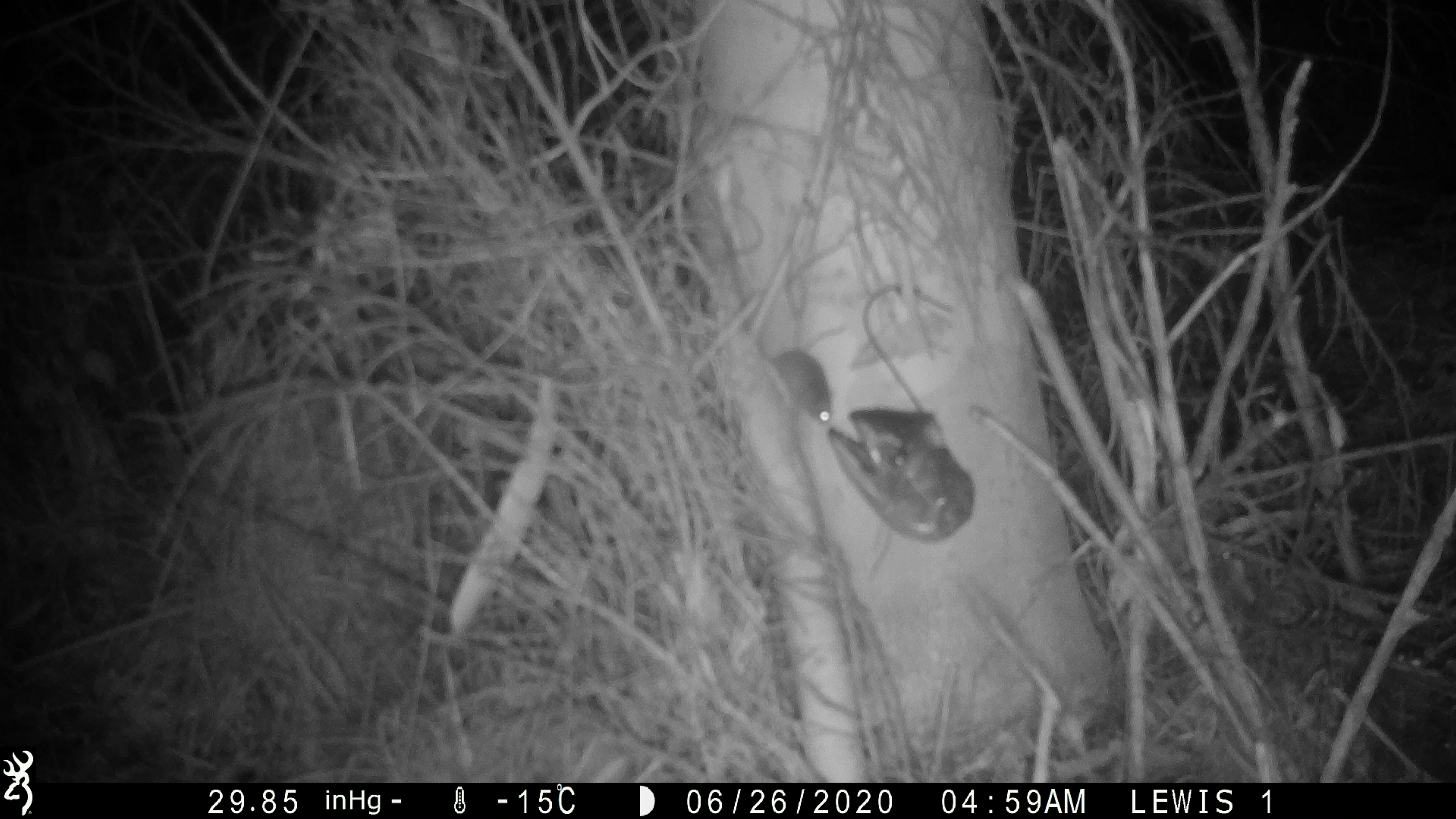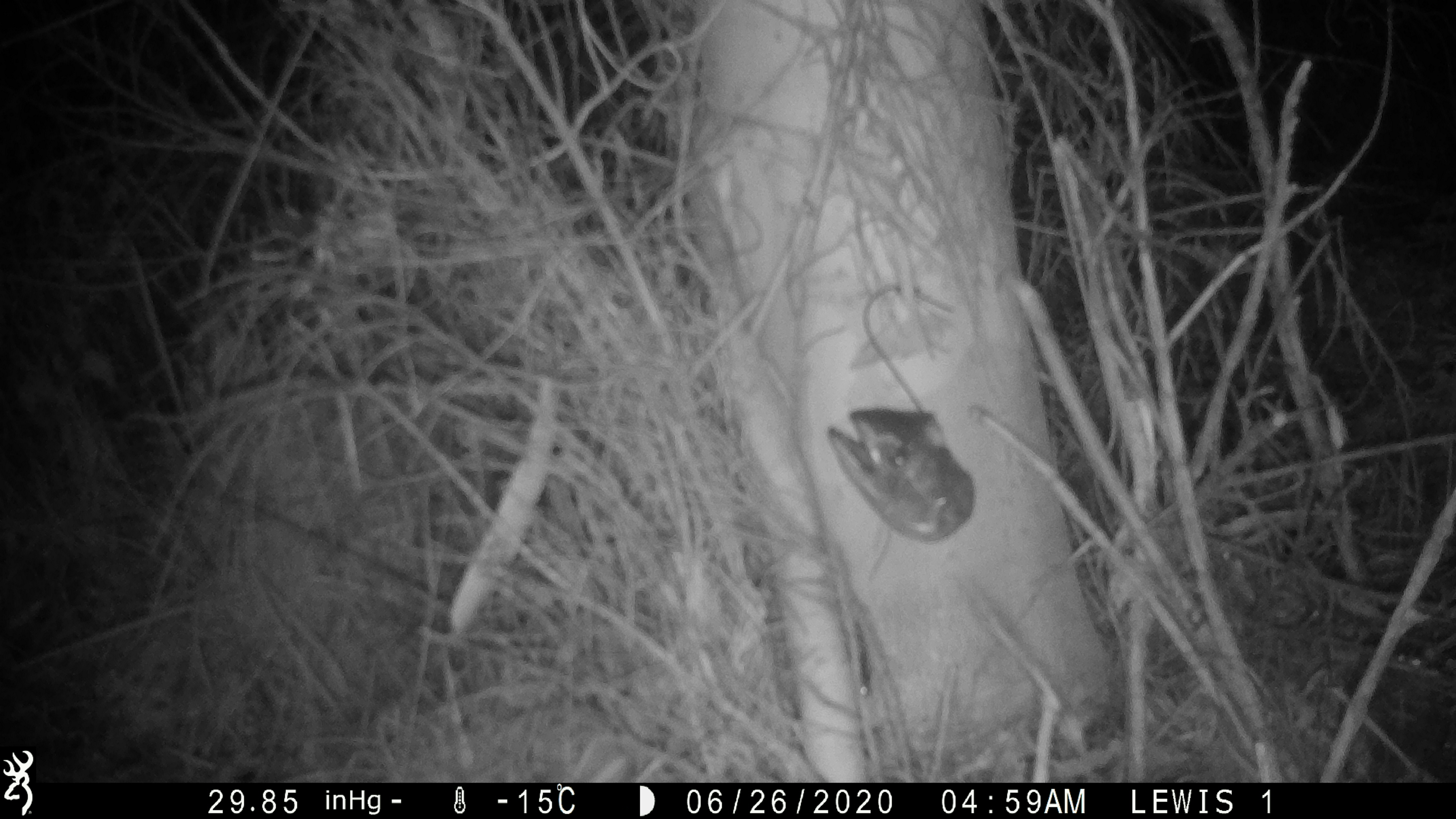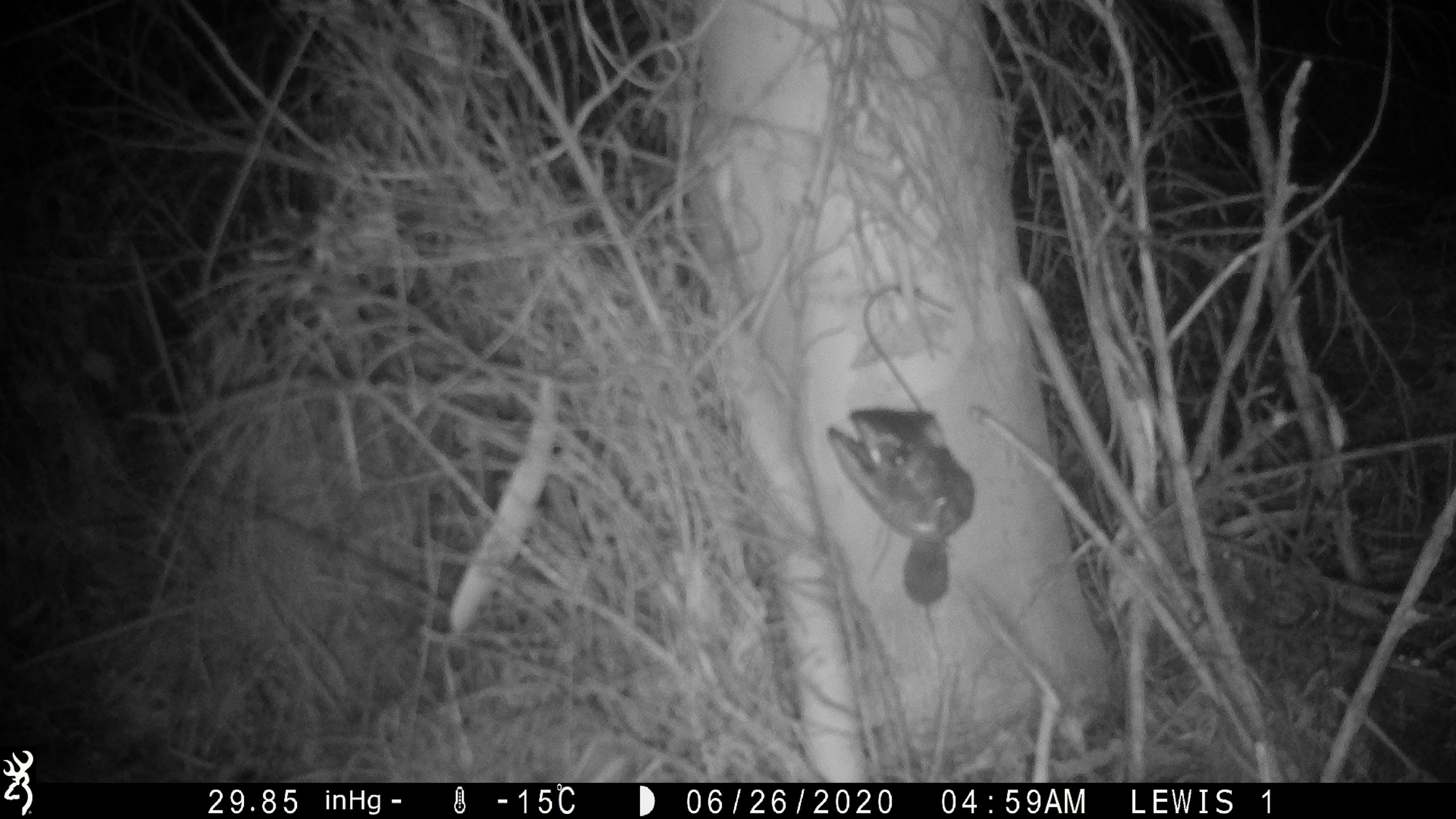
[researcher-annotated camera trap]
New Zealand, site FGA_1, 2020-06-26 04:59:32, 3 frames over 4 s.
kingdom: Animalia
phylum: Chordata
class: Mammalia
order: Rodentia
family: Muridae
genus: Mus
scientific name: Mus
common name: mouse